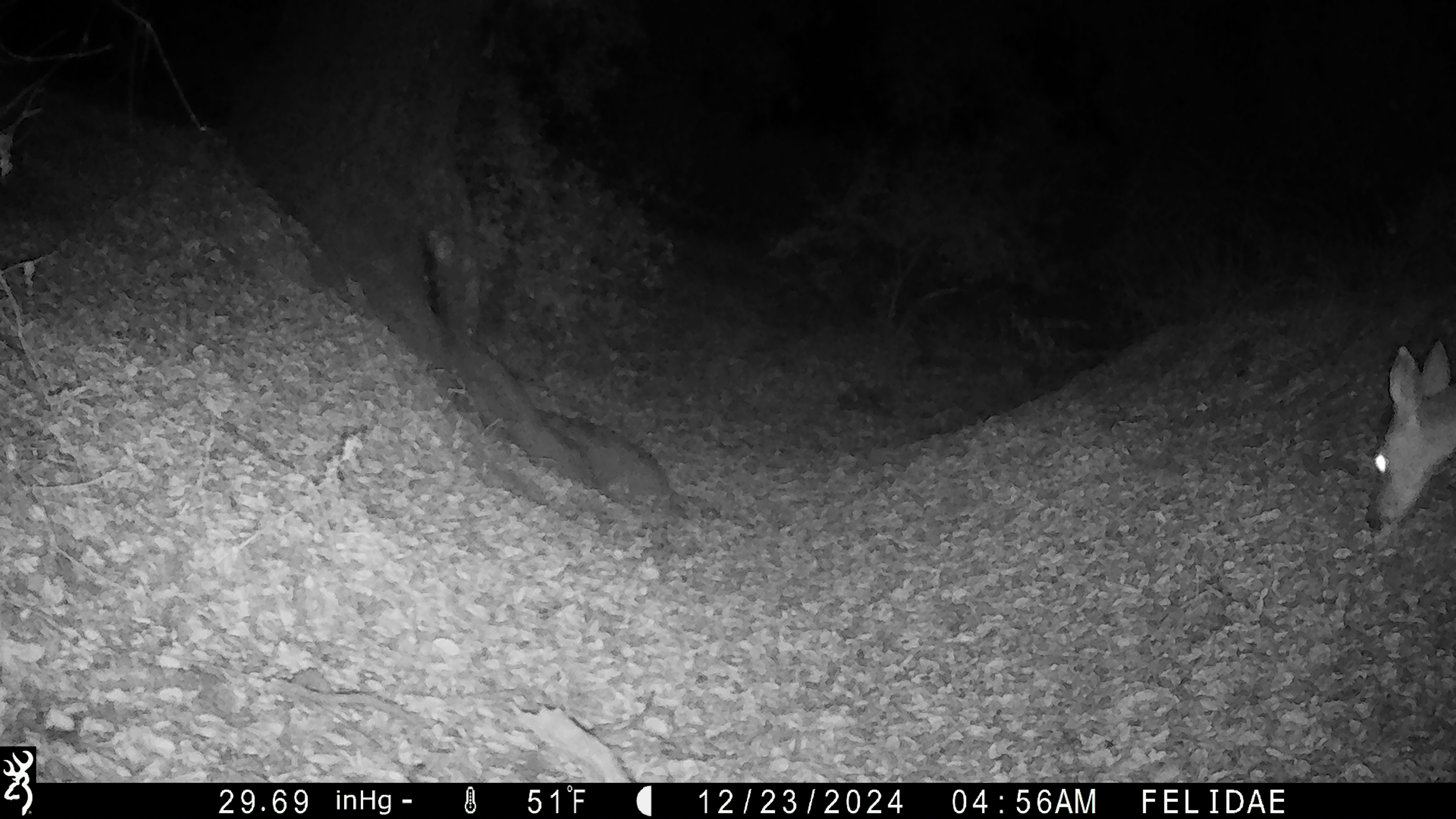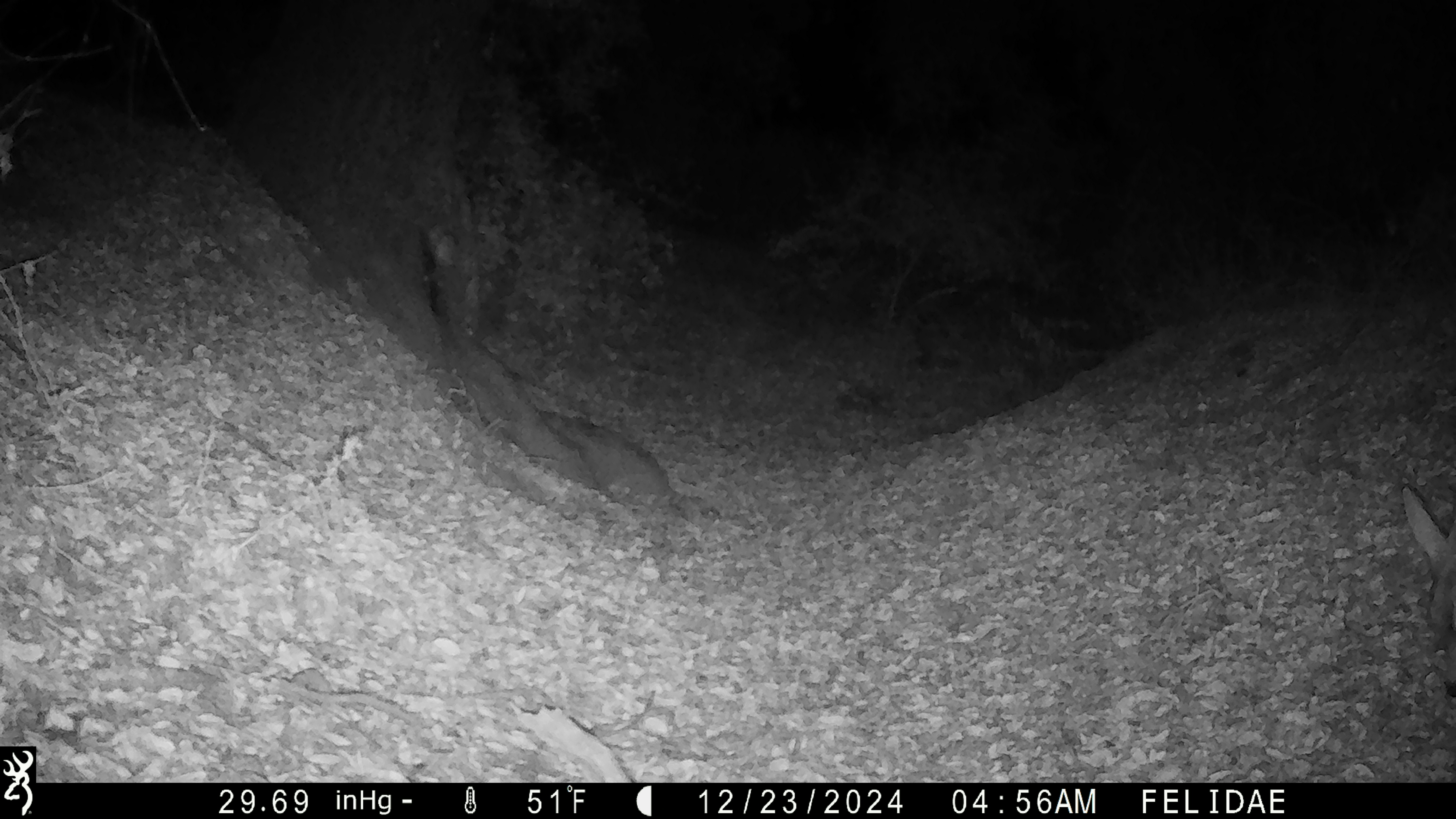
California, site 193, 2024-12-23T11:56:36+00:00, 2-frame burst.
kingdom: Animalia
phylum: Chordata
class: Mammalia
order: Artiodactyla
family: Cervidae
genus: Odocoileus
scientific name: Odocoileus hemionus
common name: mule deer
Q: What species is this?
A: Mule deer (Odocoileus hemionus).